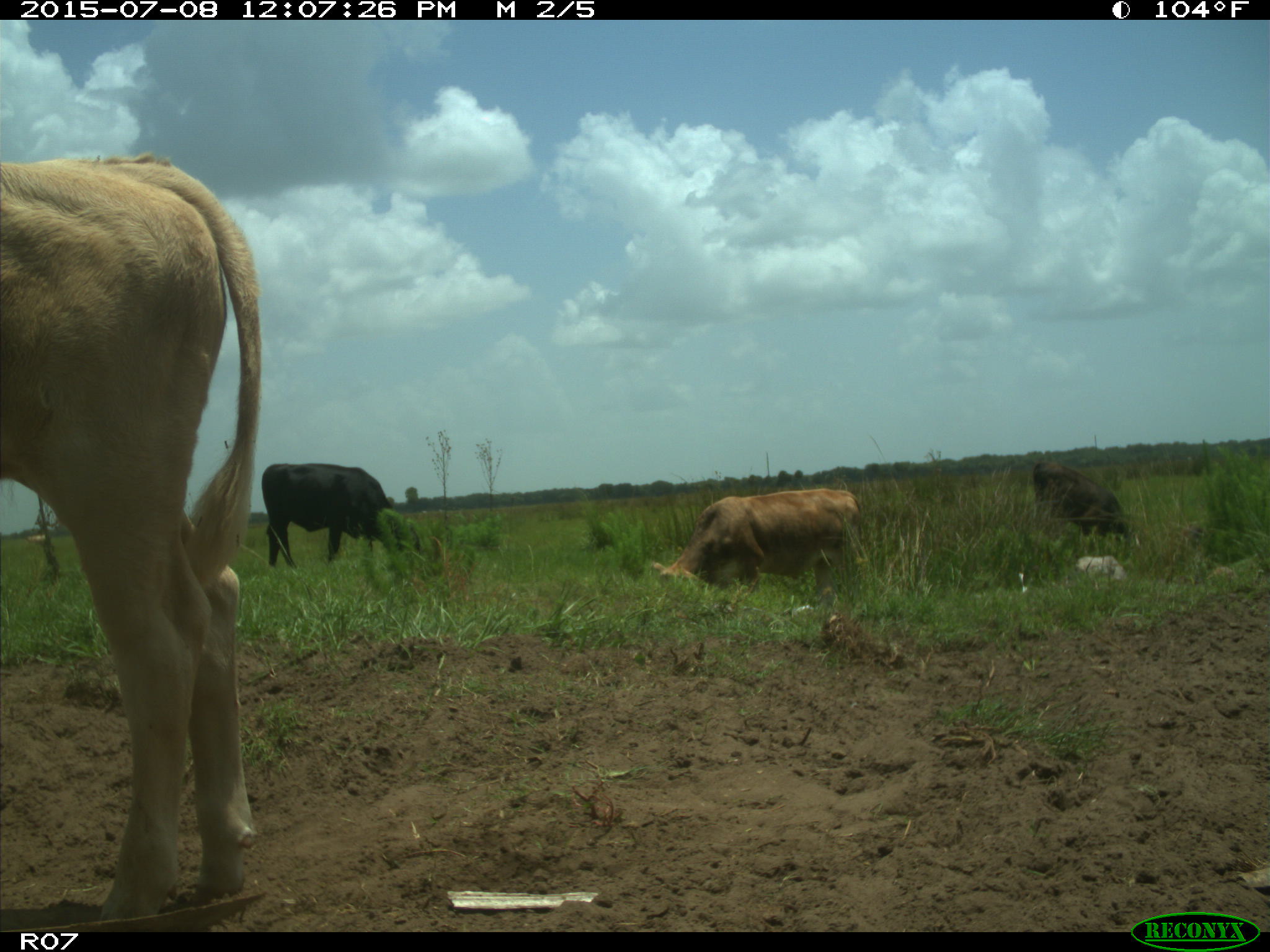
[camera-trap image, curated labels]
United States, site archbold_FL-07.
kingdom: Animalia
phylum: Chordata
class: Mammalia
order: Artiodactyla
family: Bovidae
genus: Bos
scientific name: Bos taurus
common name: domestic cow